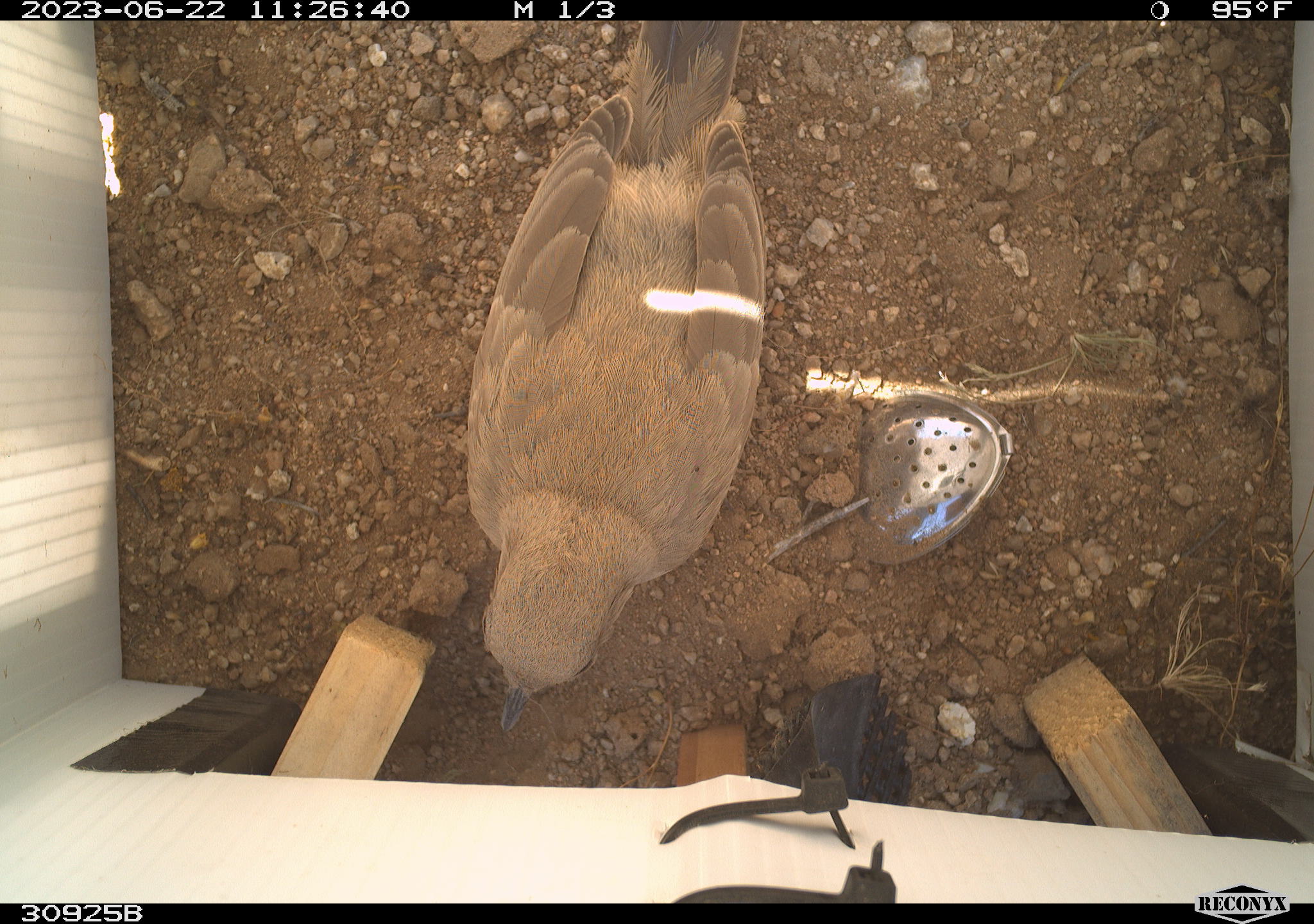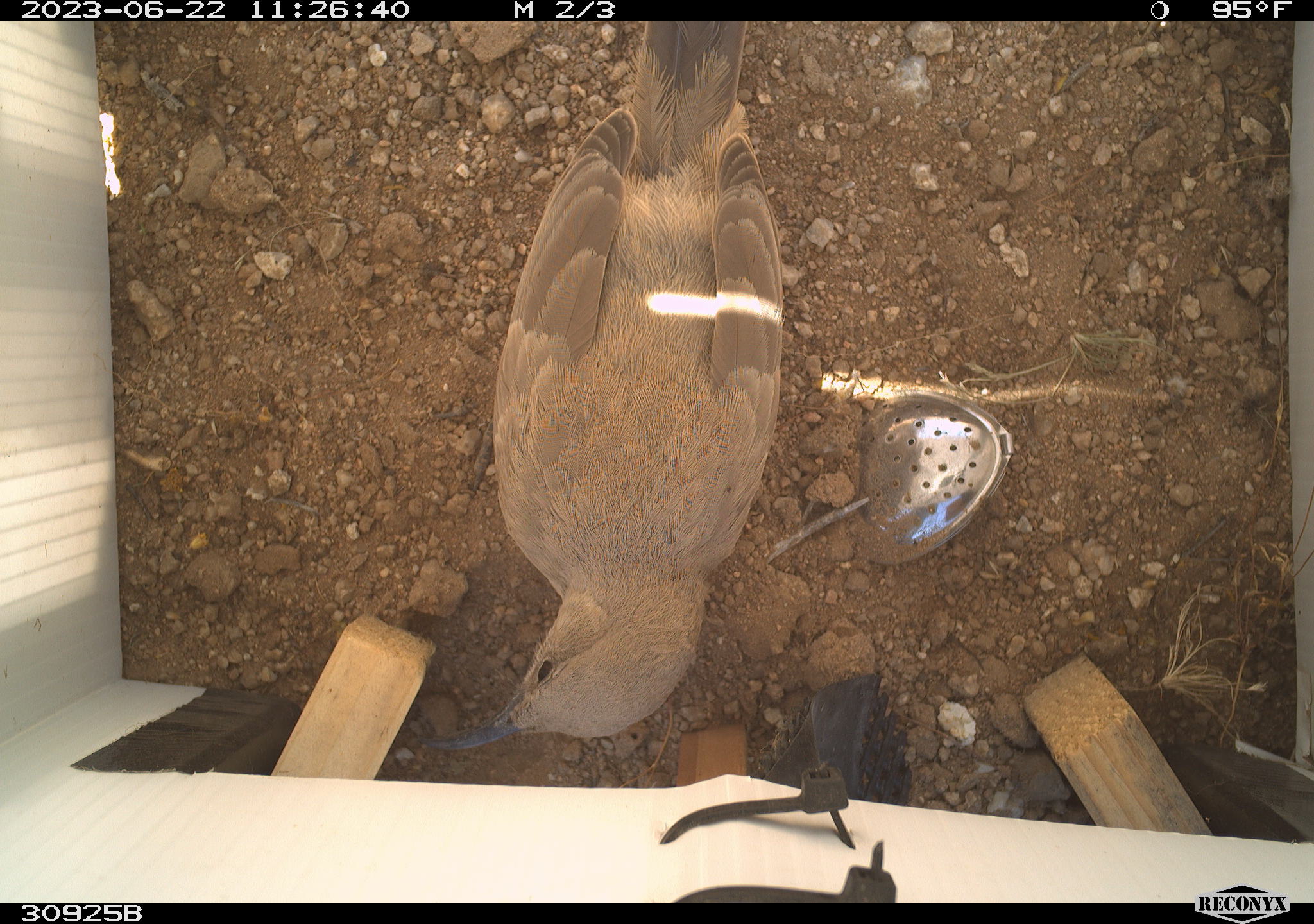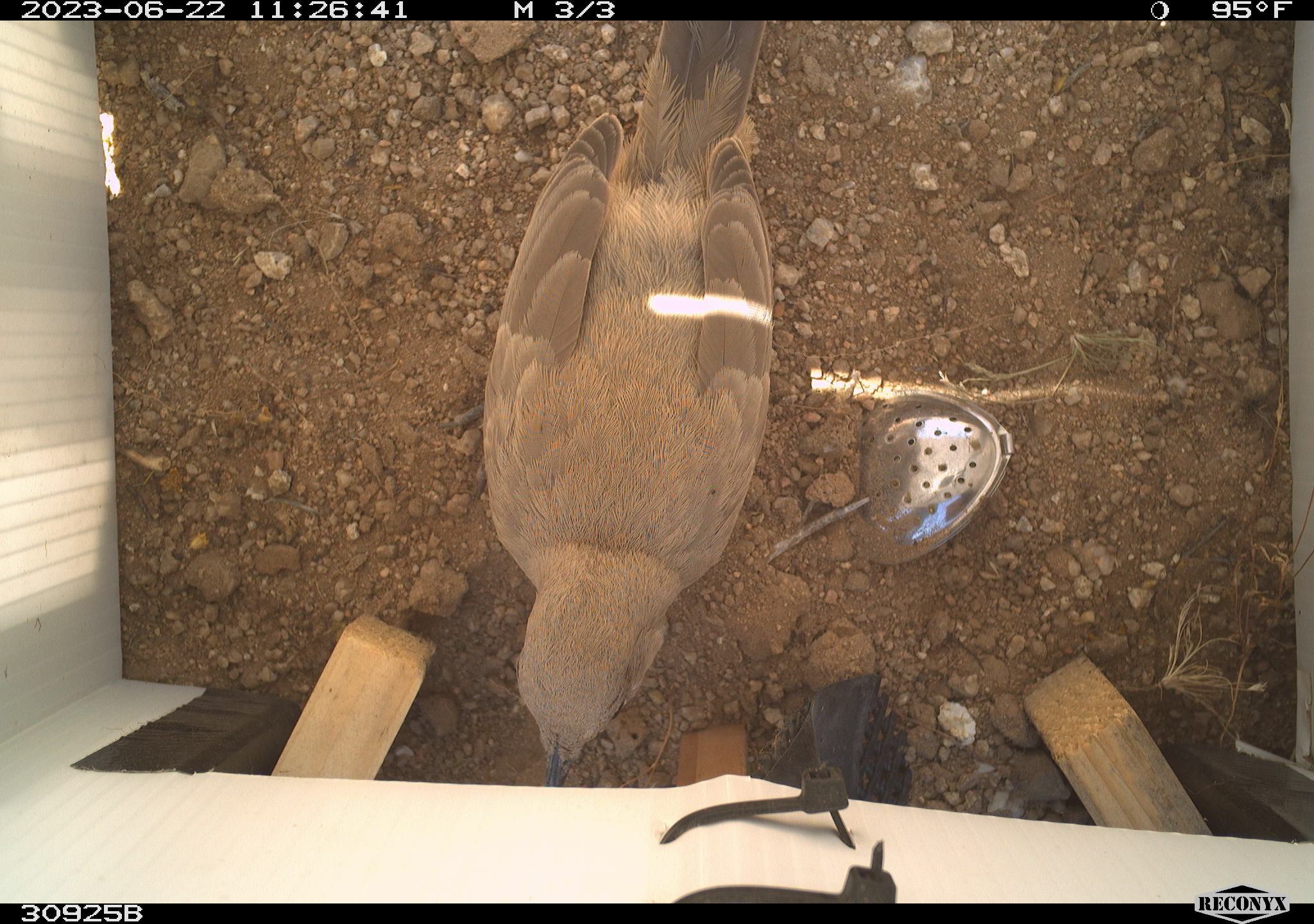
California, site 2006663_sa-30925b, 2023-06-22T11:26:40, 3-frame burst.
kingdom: Animalia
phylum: Chordata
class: Aves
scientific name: Aves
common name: bird